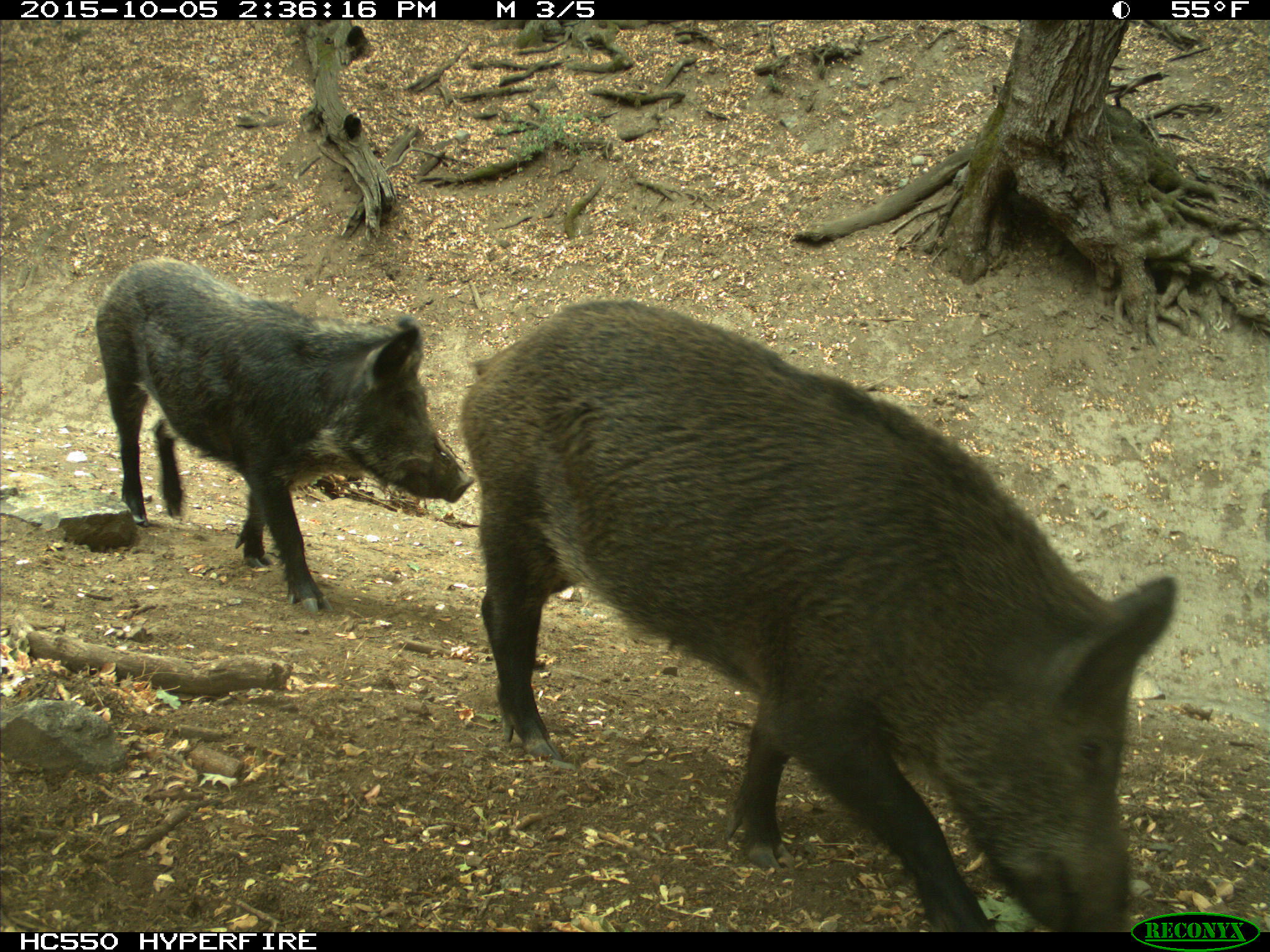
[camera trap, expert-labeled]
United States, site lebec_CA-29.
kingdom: Animalia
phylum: Chordata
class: Mammalia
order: Artiodactyla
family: Suidae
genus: Sus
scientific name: Sus scrofa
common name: wild boar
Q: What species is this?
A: Sus scrofa (wild boar).